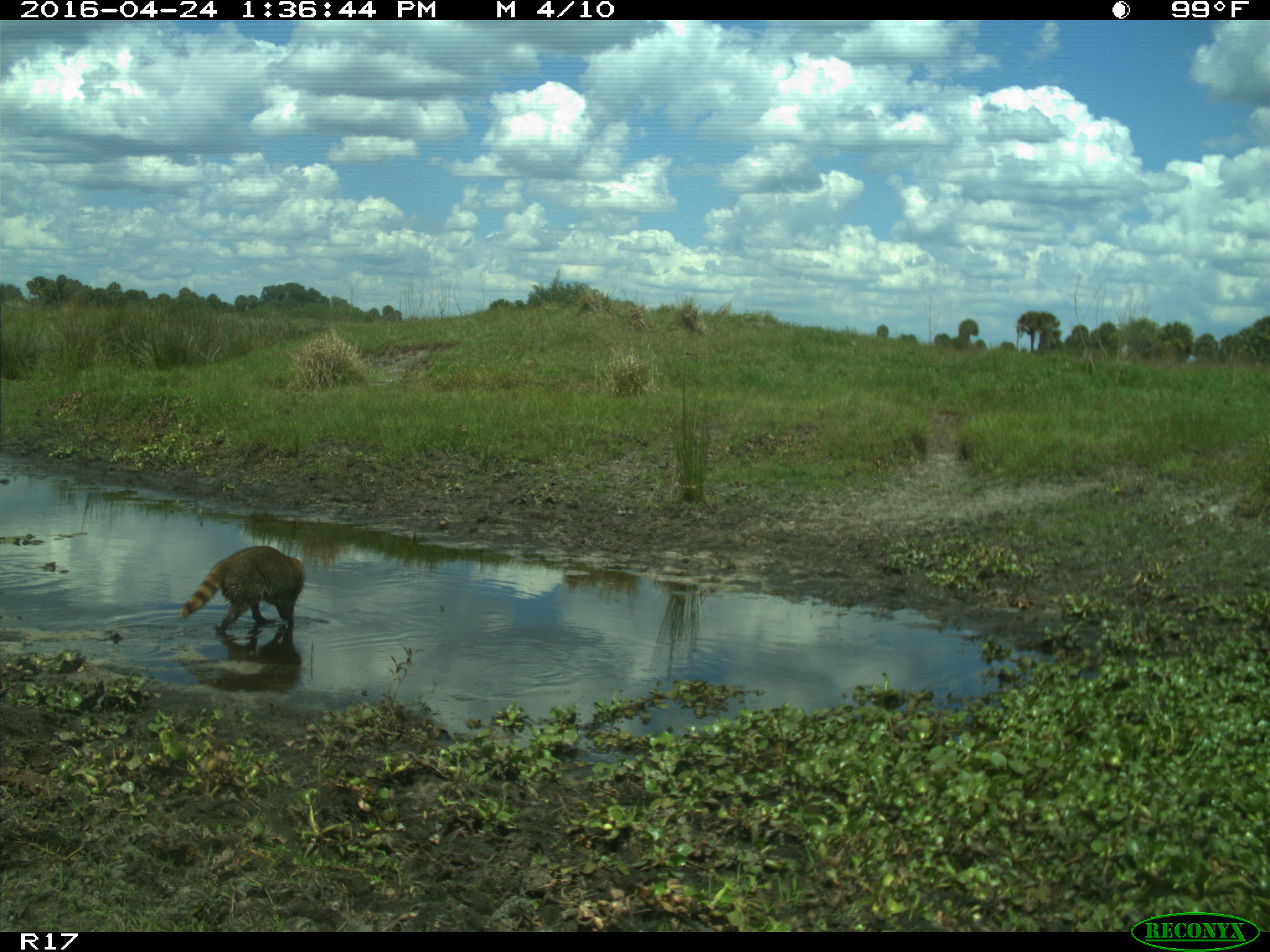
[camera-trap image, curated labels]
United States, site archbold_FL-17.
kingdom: Animalia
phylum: Chordata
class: Mammalia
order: Carnivora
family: Procyonidae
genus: Procyon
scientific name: Procyon lotor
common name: common raccoon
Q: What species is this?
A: Procyon lotor (common raccoon).